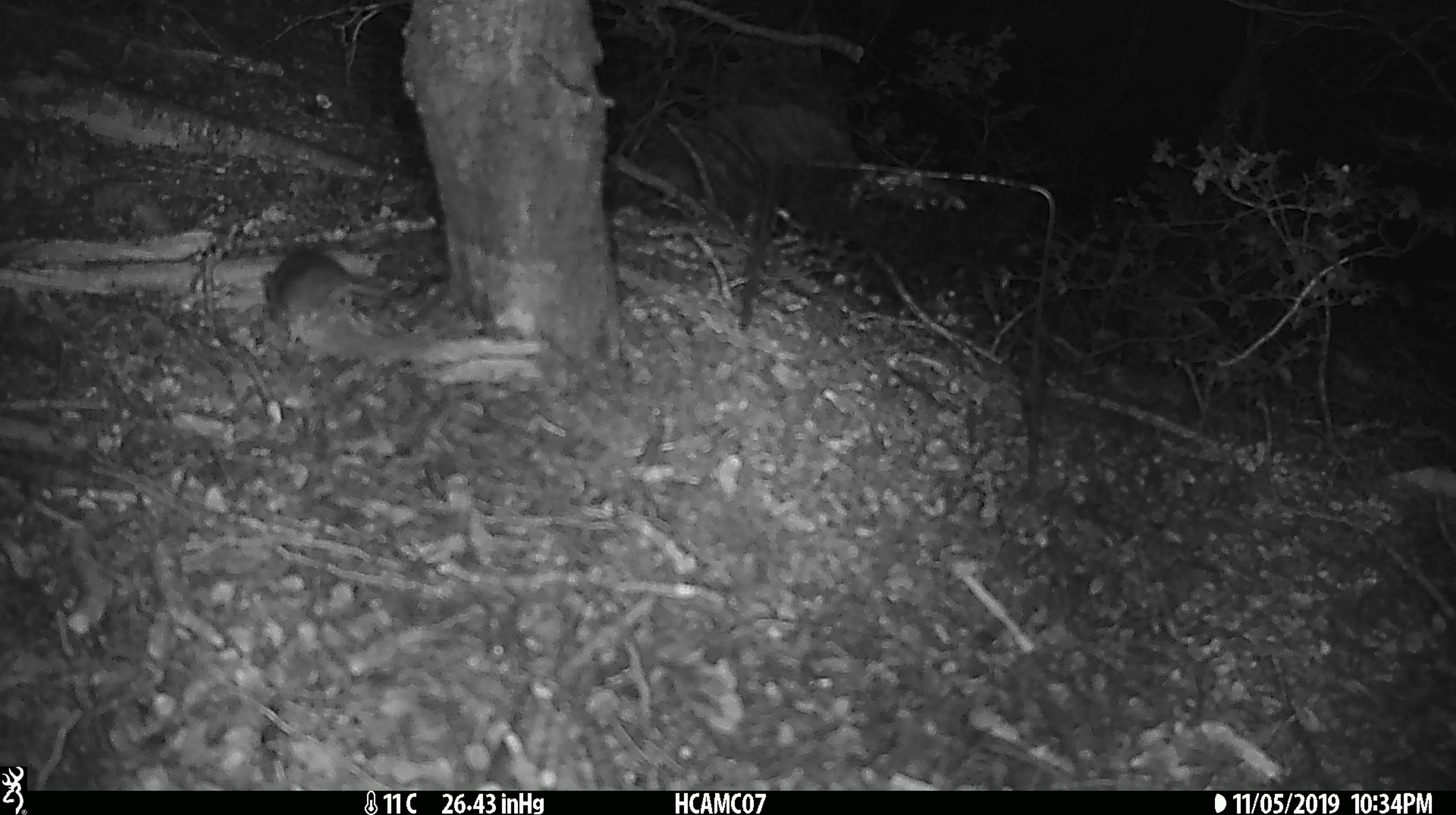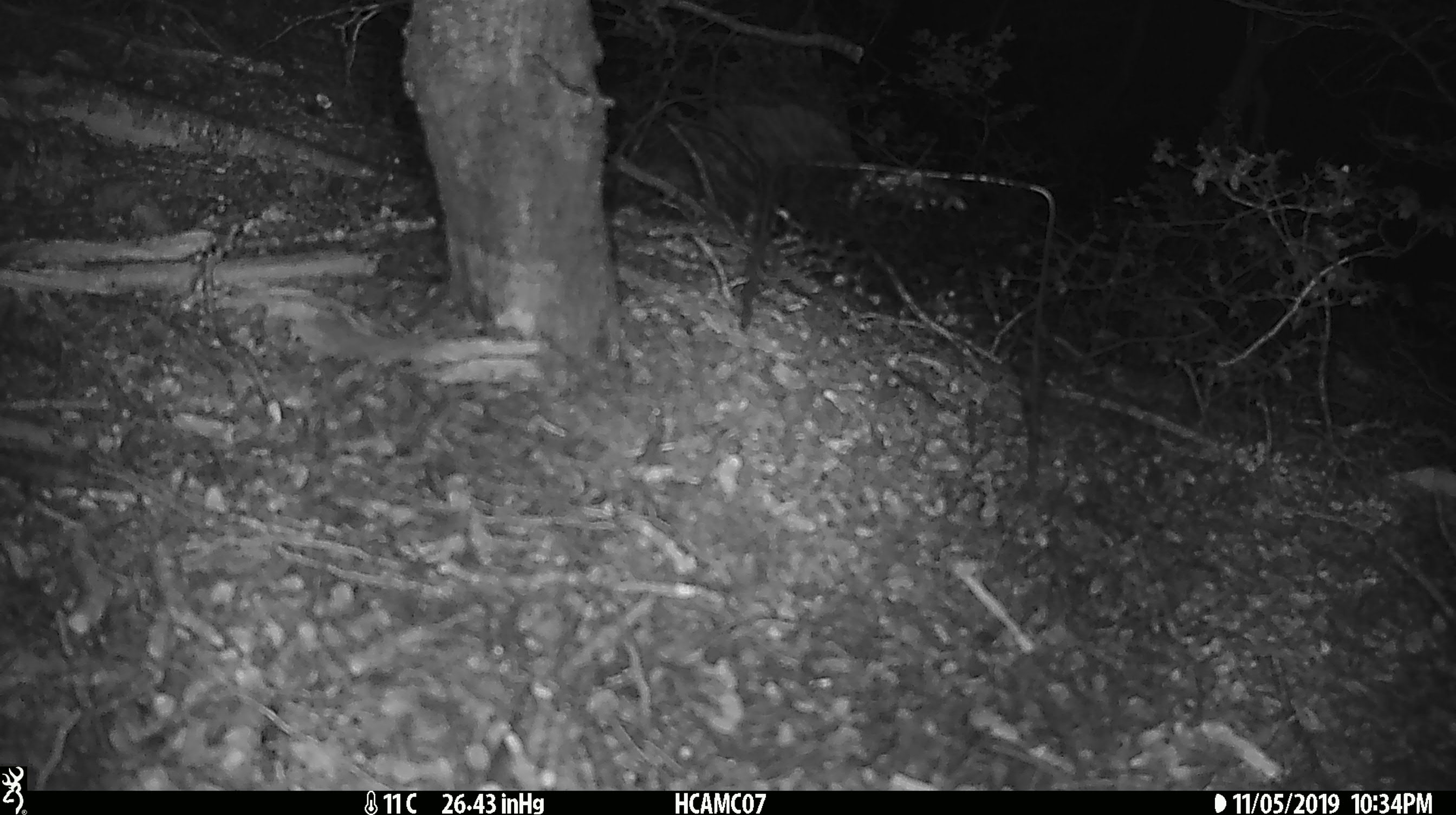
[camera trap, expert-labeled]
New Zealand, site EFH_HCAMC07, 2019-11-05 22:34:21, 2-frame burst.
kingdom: Animalia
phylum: Chordata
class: Mammalia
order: Rodentia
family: Muridae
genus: Mus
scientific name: Mus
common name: mouse